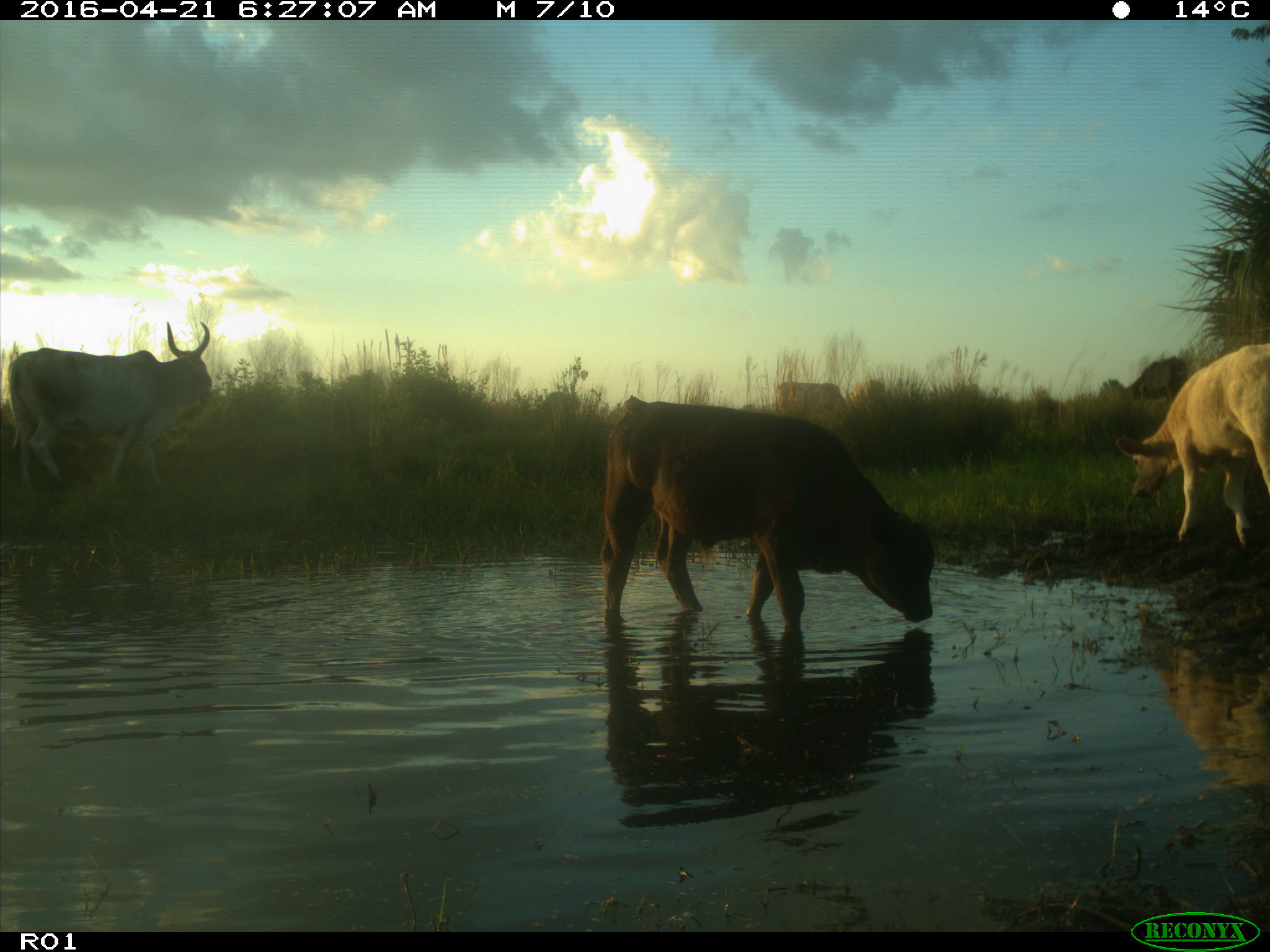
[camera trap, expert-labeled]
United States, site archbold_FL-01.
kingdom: Animalia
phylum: Chordata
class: Mammalia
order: Artiodactyla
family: Bovidae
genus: Bos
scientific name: Bos taurus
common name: domestic cow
Bos taurus (domestic cow).